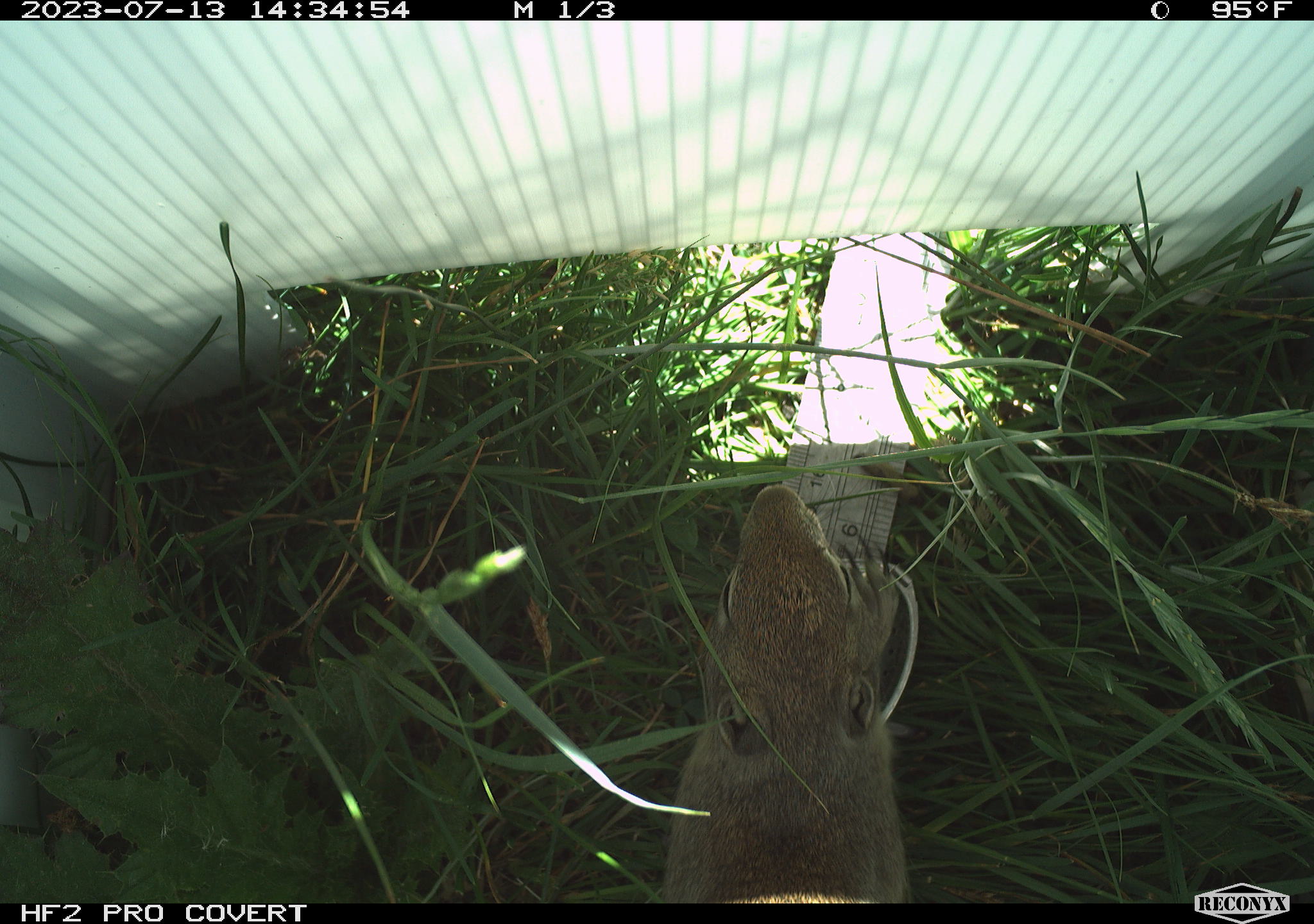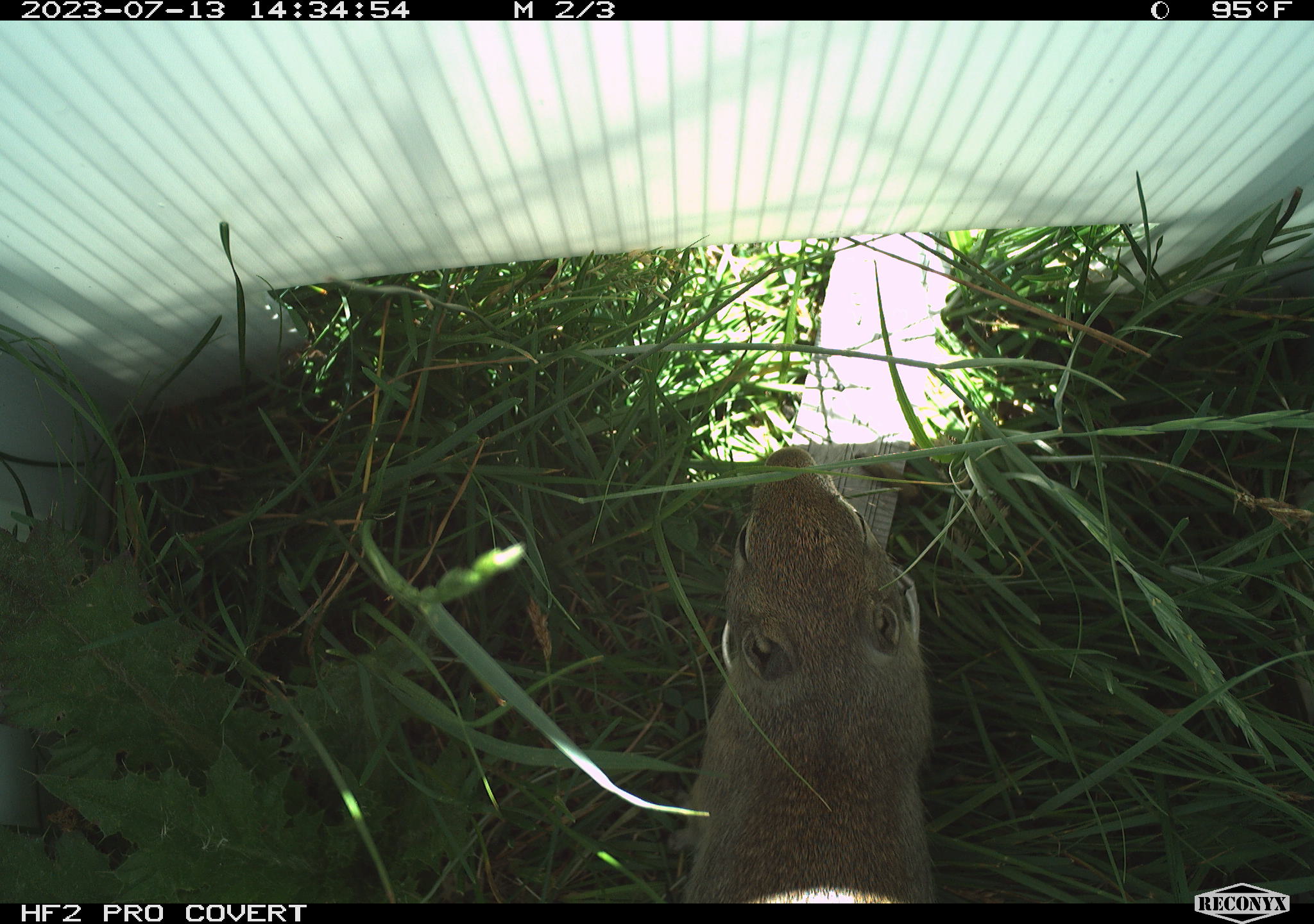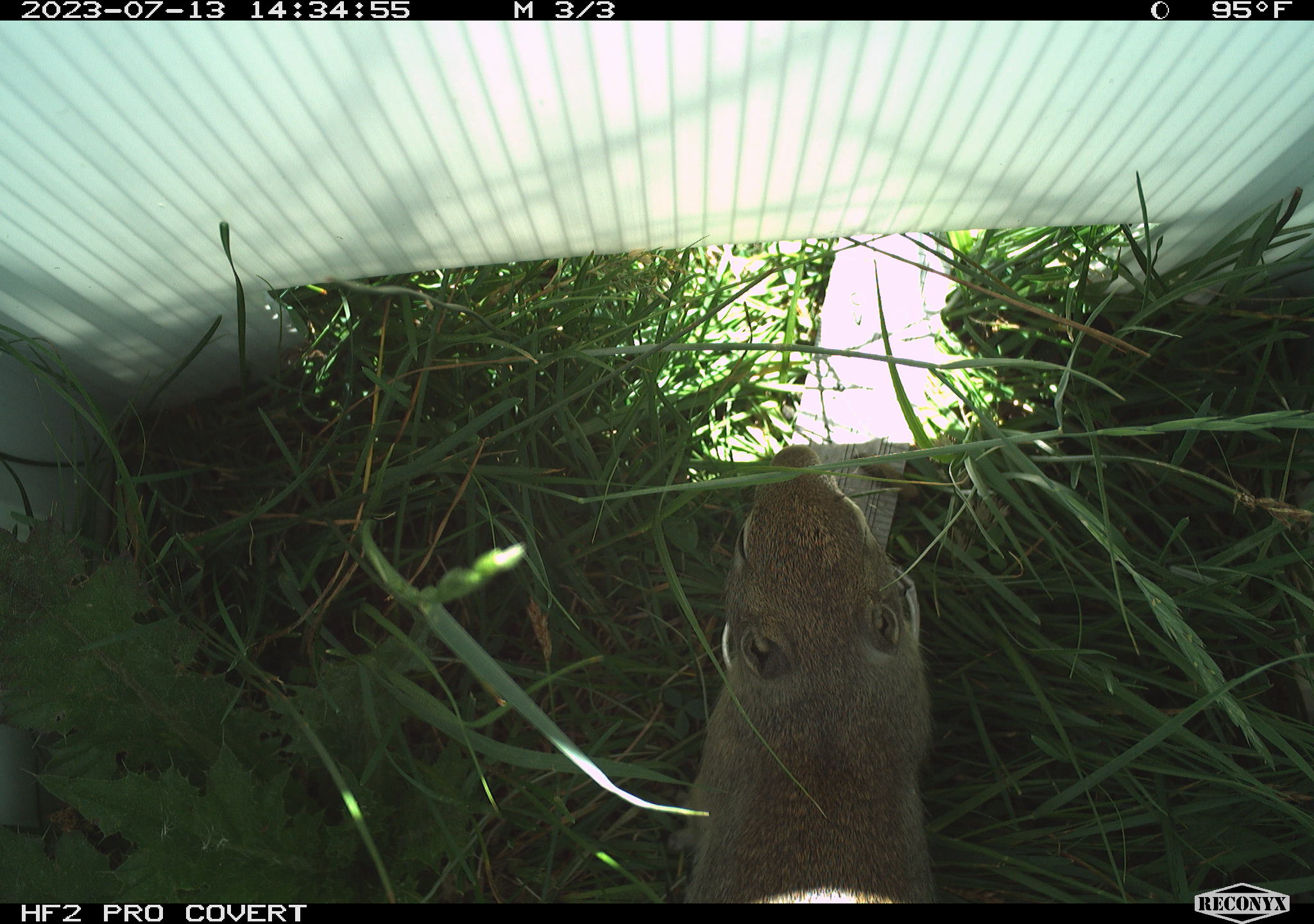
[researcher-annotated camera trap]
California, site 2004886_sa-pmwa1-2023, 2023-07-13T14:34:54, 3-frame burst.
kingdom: Animalia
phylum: Chordata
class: Mammalia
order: Rodentia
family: Sciuridae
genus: Urocitellus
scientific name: Urocitellus beldingi beldingi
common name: belding's ground squirrel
Belding's ground squirrel (Urocitellus beldingi beldingi).